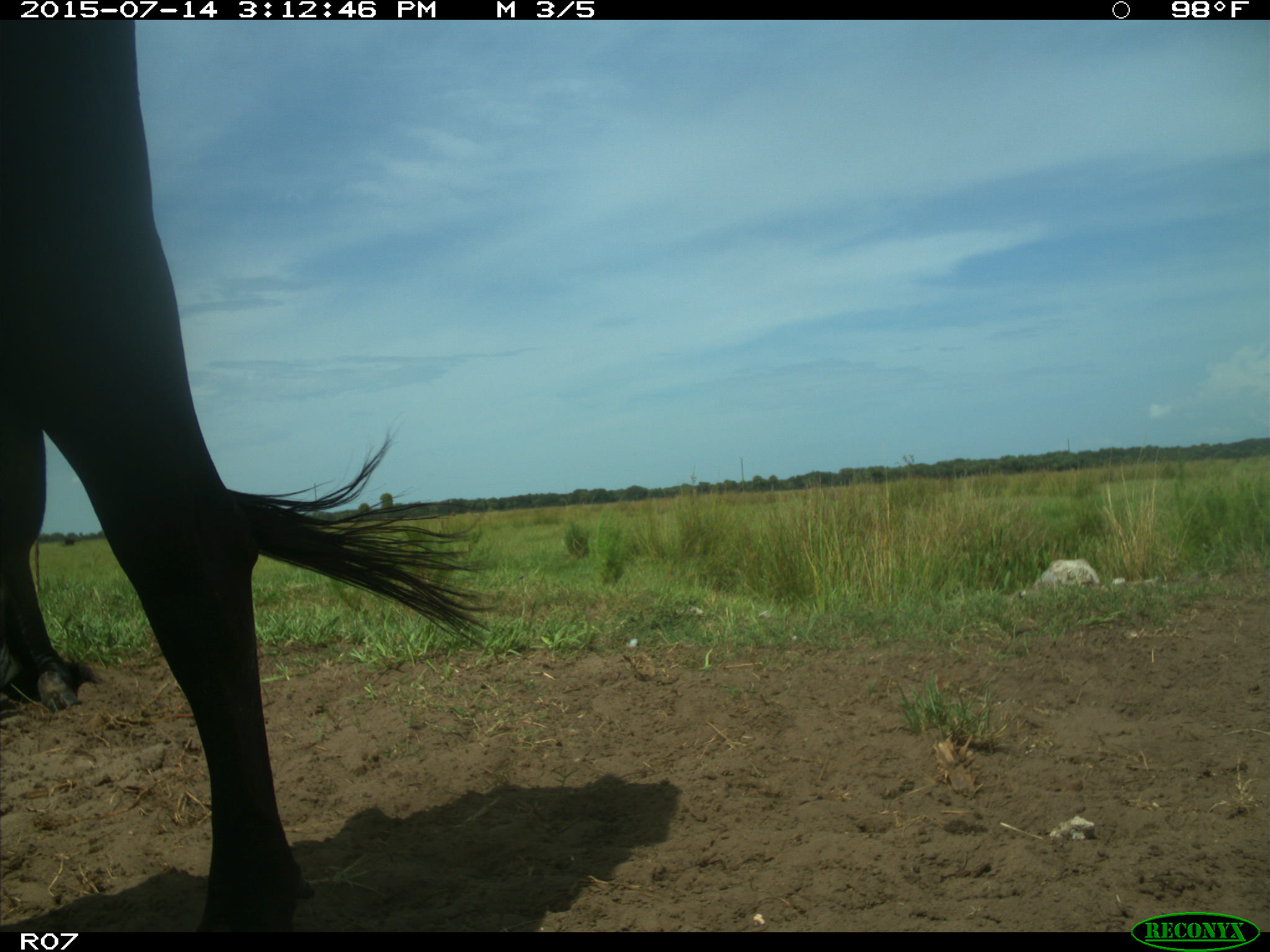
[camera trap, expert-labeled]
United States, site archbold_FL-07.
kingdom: Animalia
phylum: Chordata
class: Mammalia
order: Artiodactyla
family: Bovidae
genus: Bos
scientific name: Bos taurus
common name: domestic cow